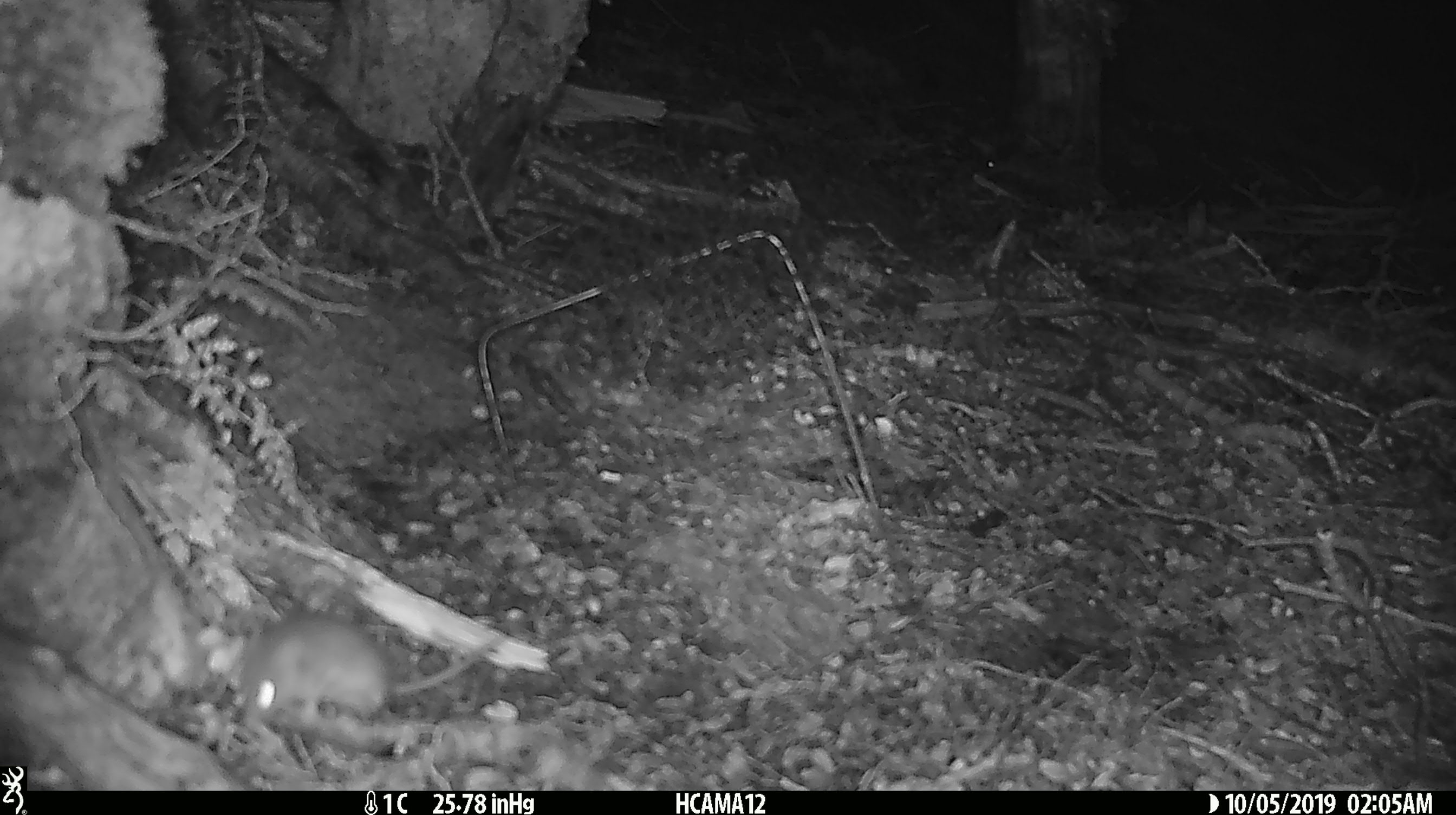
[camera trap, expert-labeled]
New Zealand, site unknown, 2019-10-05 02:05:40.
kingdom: Animalia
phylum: Chordata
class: Mammalia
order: Rodentia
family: Muridae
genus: Mus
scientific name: Mus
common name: mouse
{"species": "mouse (Mus)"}